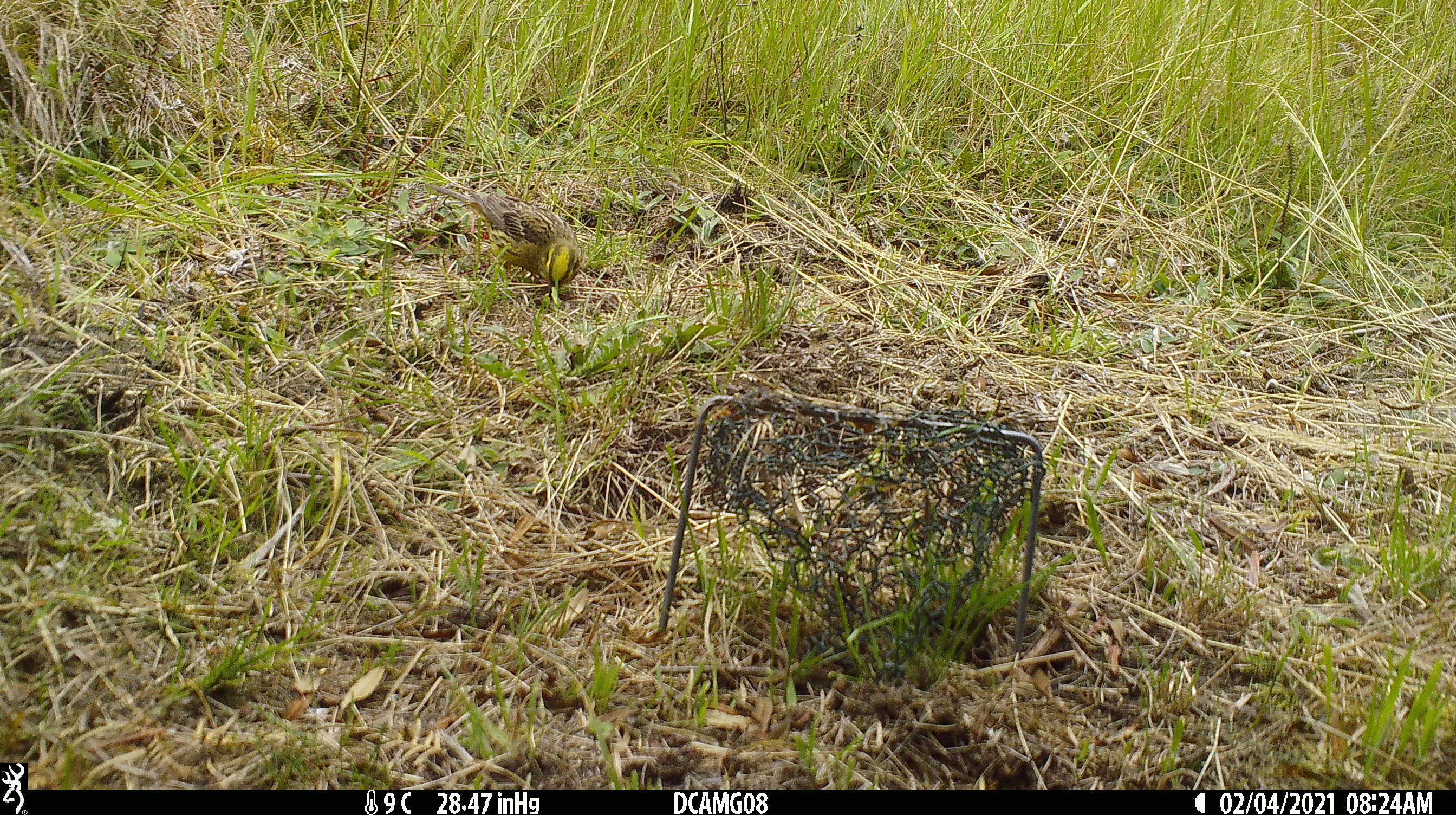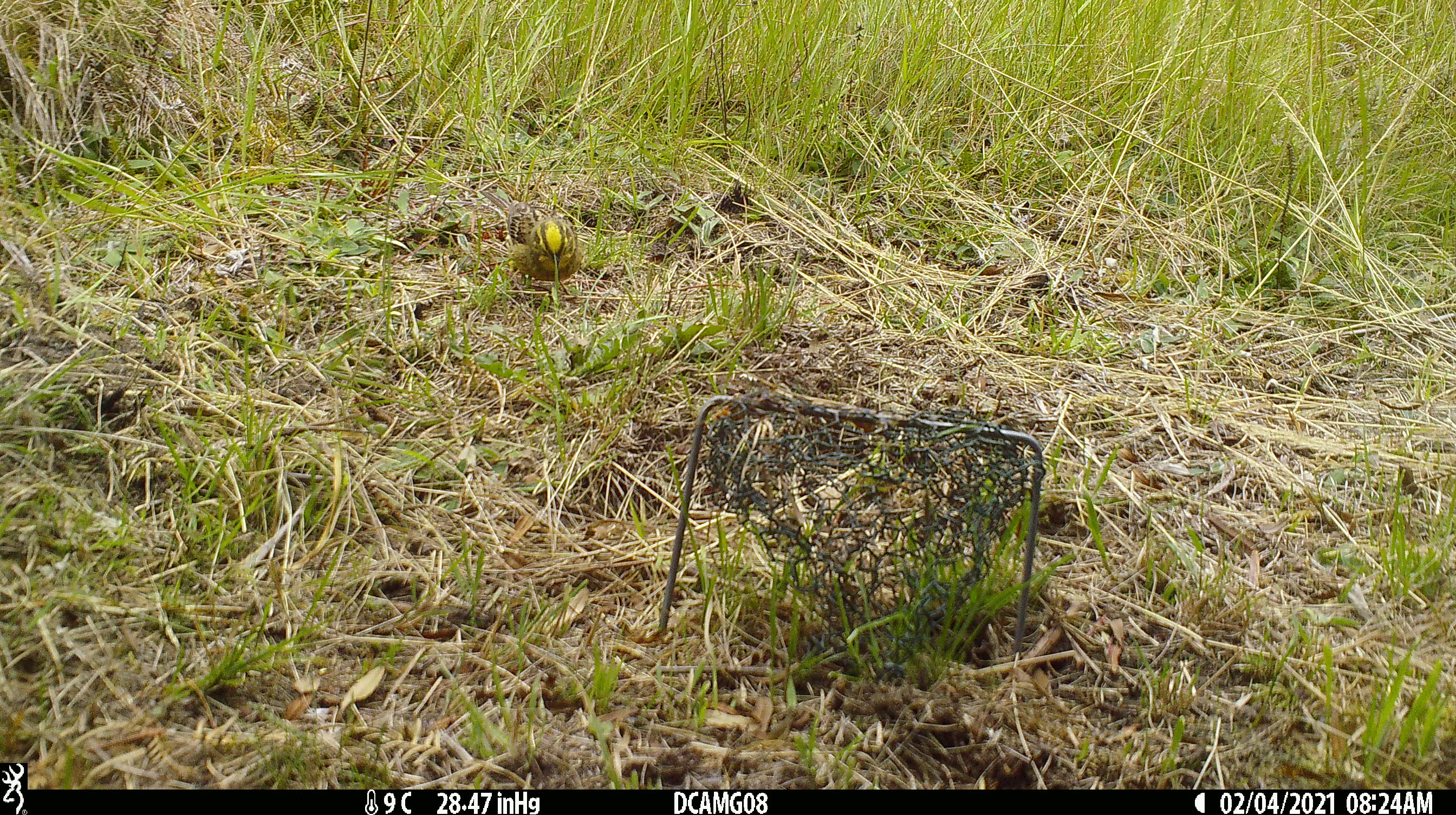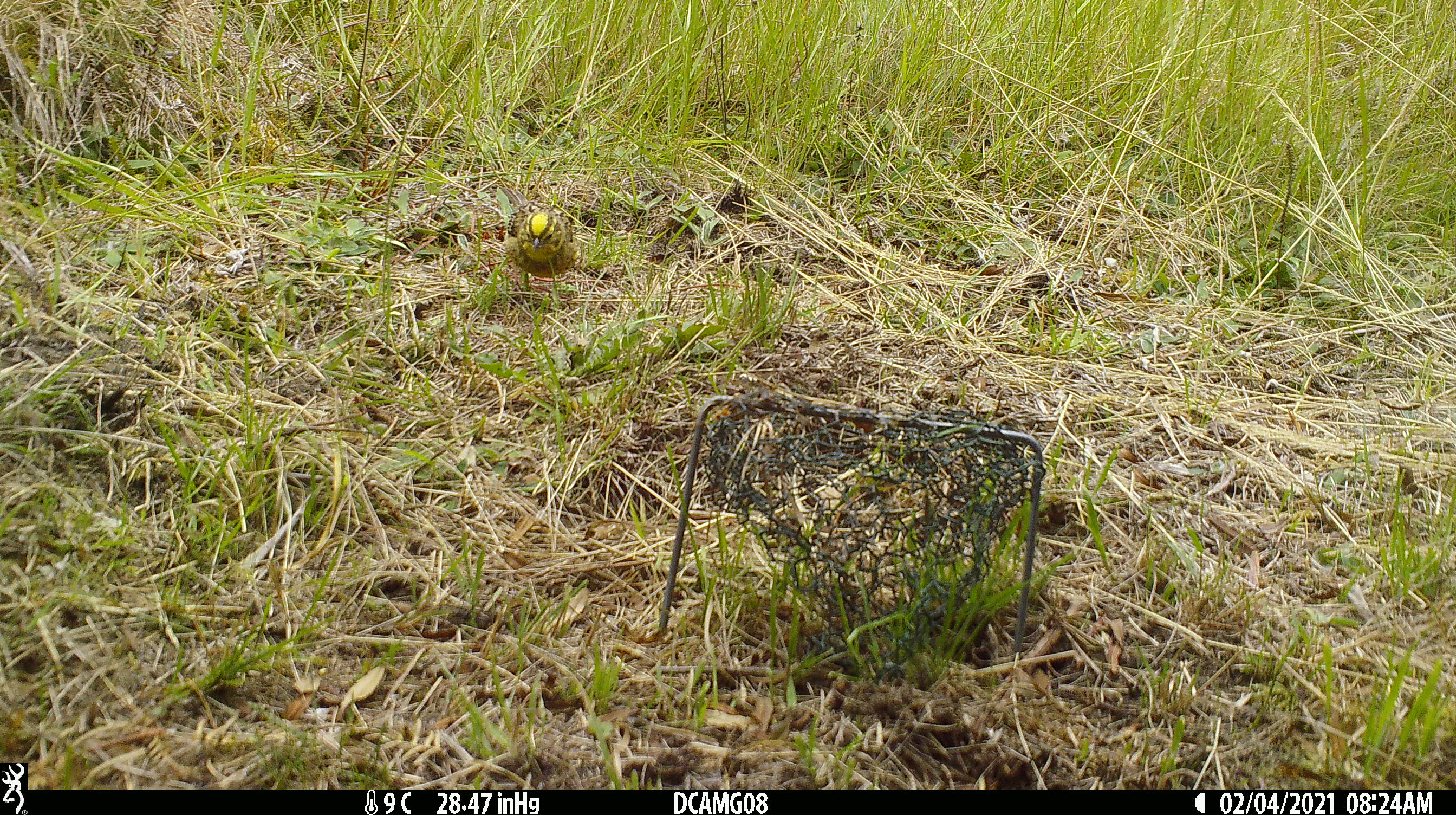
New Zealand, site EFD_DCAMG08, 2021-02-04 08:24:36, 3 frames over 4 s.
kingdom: Animalia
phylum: Chordata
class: Aves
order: Passeriformes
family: Emberizidae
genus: Emberiza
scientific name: Emberiza citrinella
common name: yellowhammer